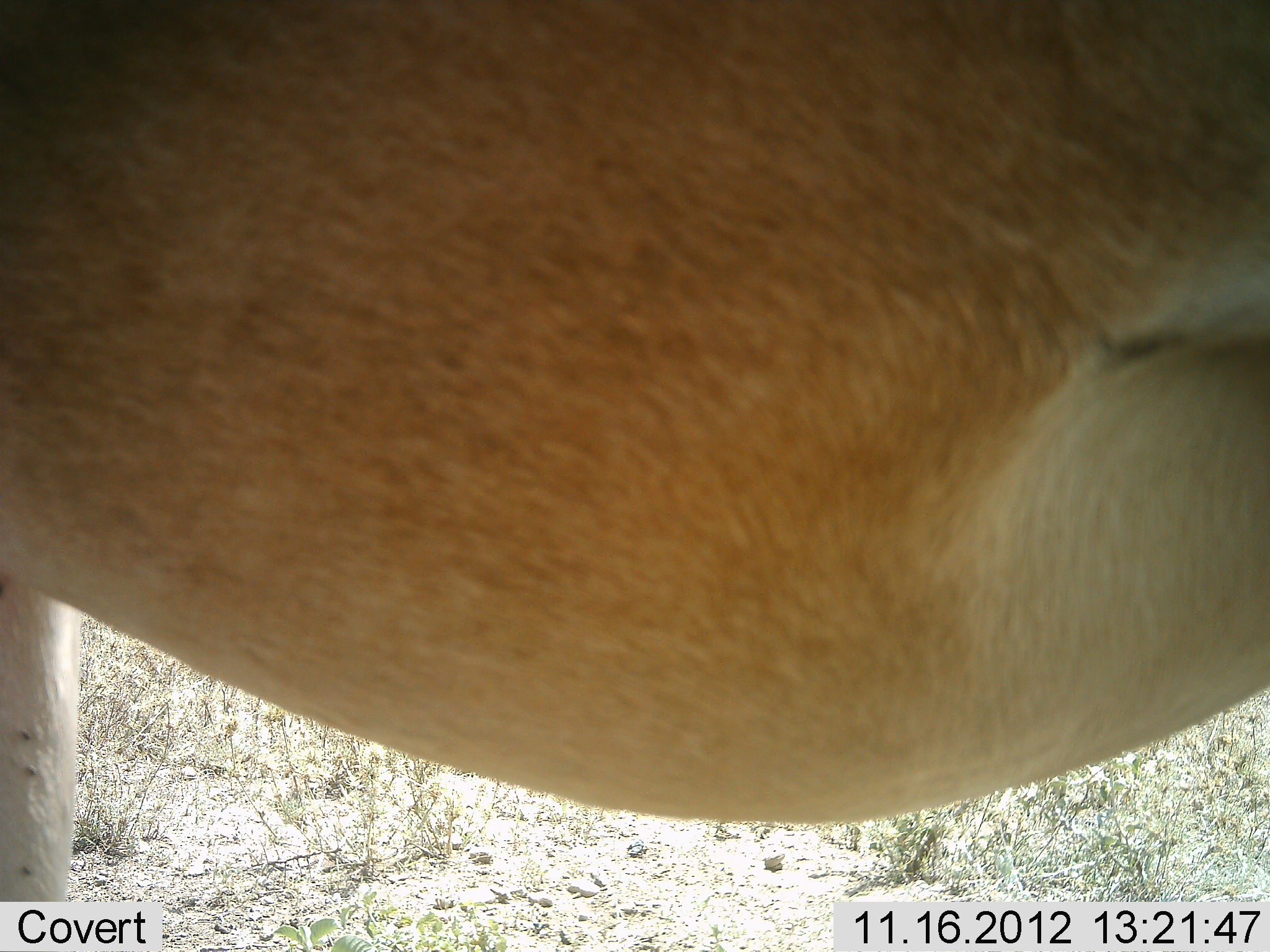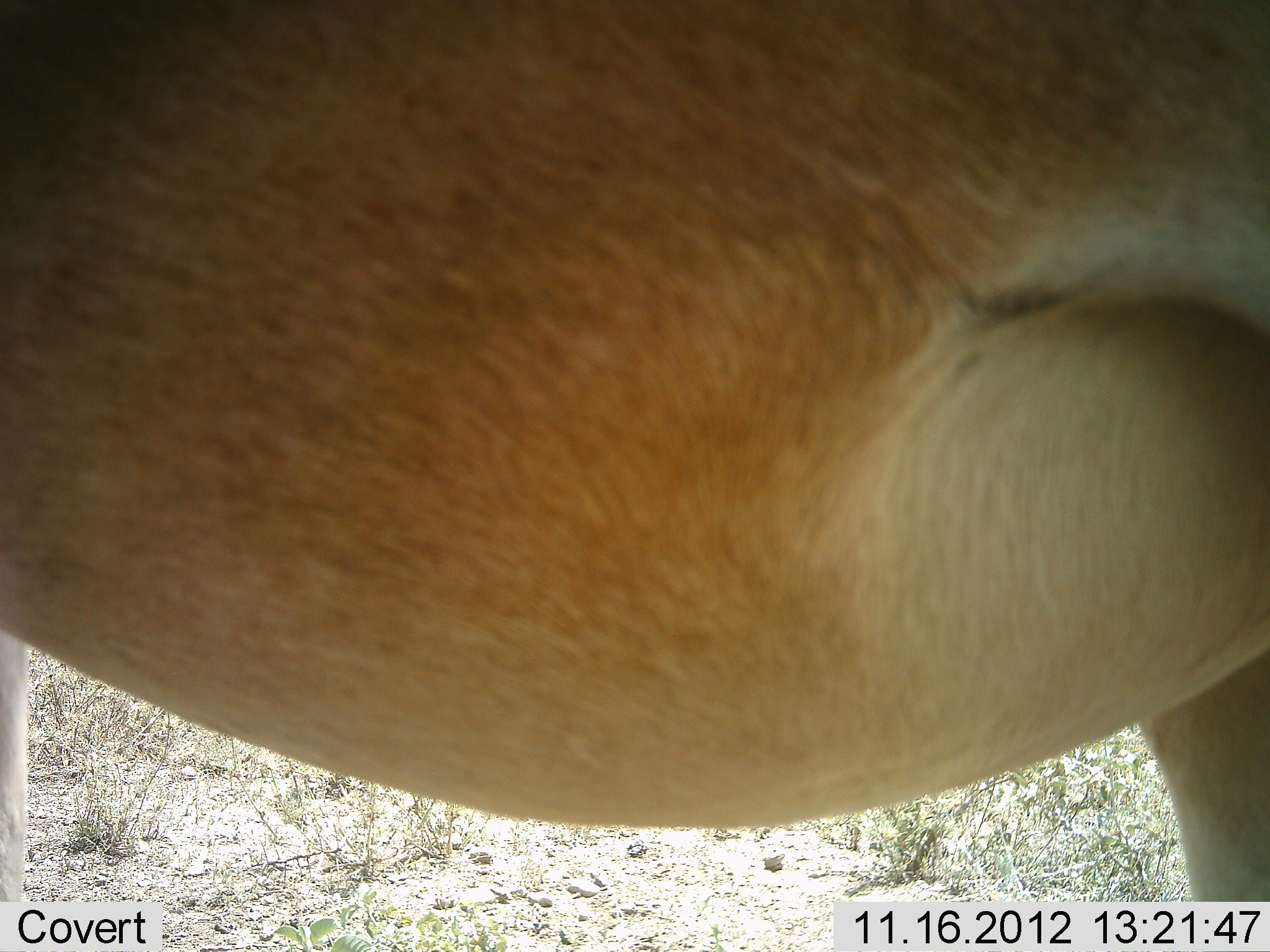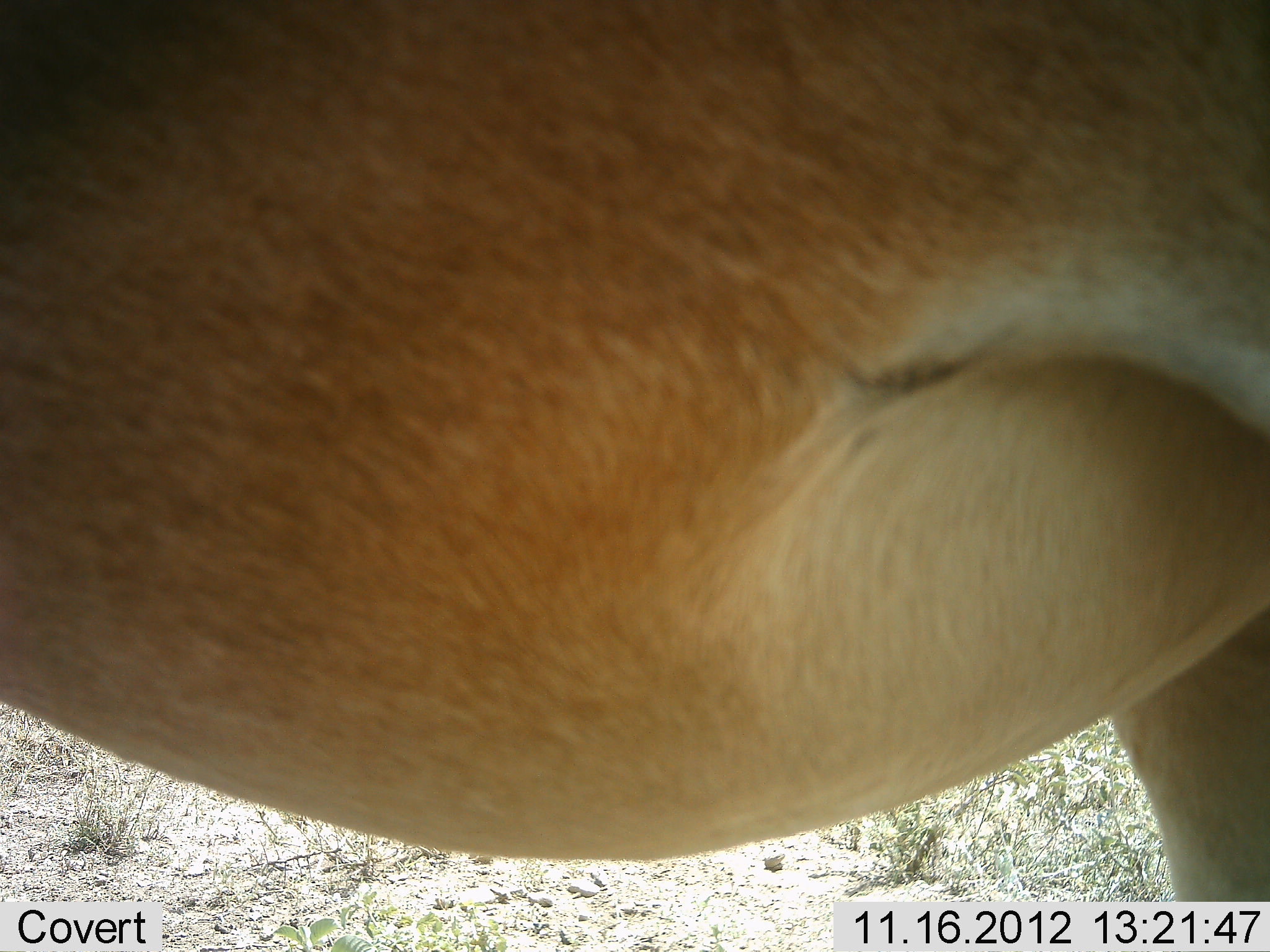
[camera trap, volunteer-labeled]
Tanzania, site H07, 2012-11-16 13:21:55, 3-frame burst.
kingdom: Animalia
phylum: Chordata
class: Mammalia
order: Artiodactyla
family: Bovidae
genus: Alcelaphus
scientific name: Alcelaphus buselaphus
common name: hartebeest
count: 1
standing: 100%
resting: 0%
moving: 0%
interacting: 0%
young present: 0%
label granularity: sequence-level